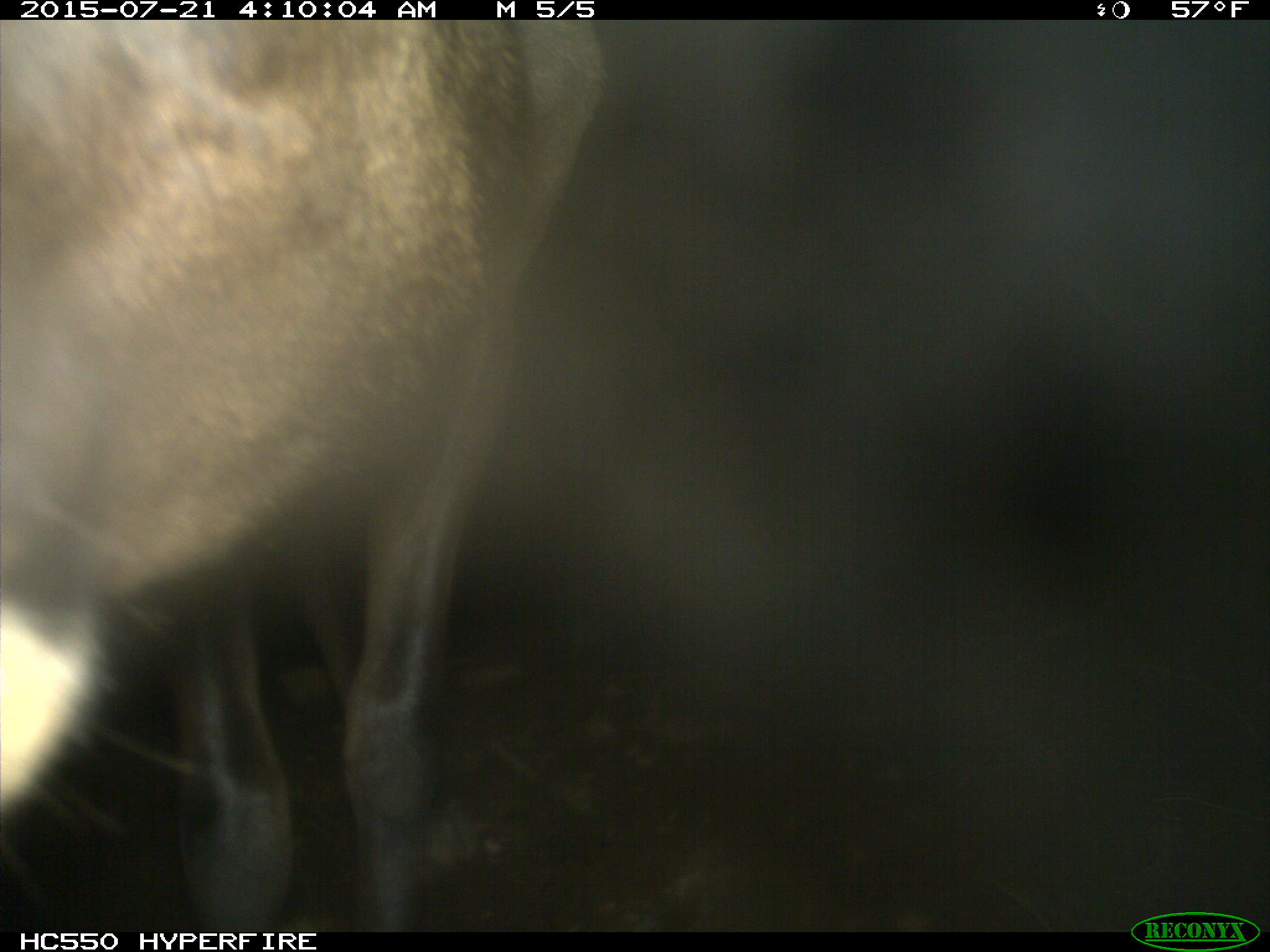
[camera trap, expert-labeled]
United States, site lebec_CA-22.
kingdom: Animalia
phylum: Chordata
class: Mammalia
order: Artiodactyla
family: Cervidae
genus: Cervus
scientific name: Cervus canadensis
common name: elk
Cervus canadensis (elk).